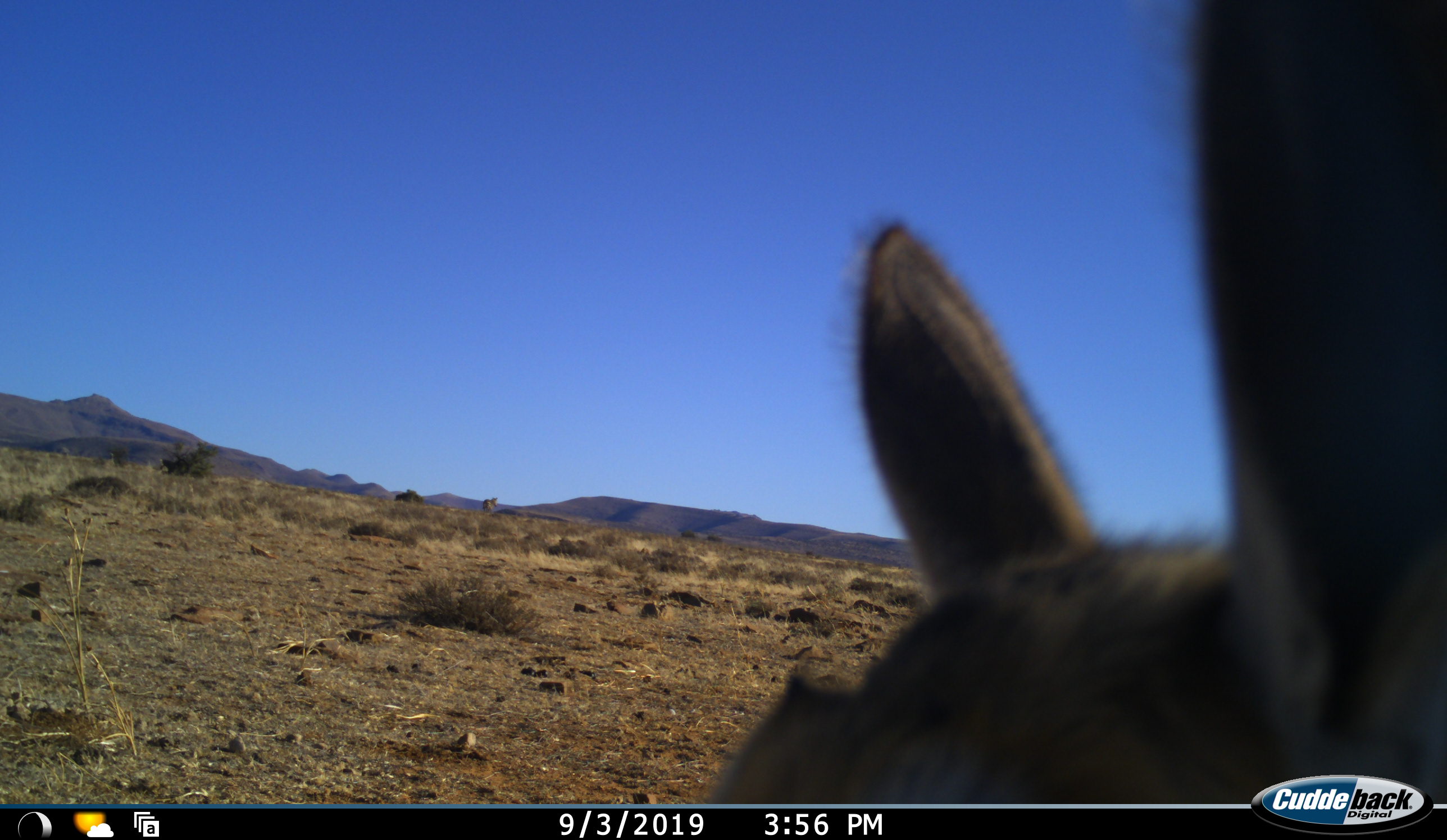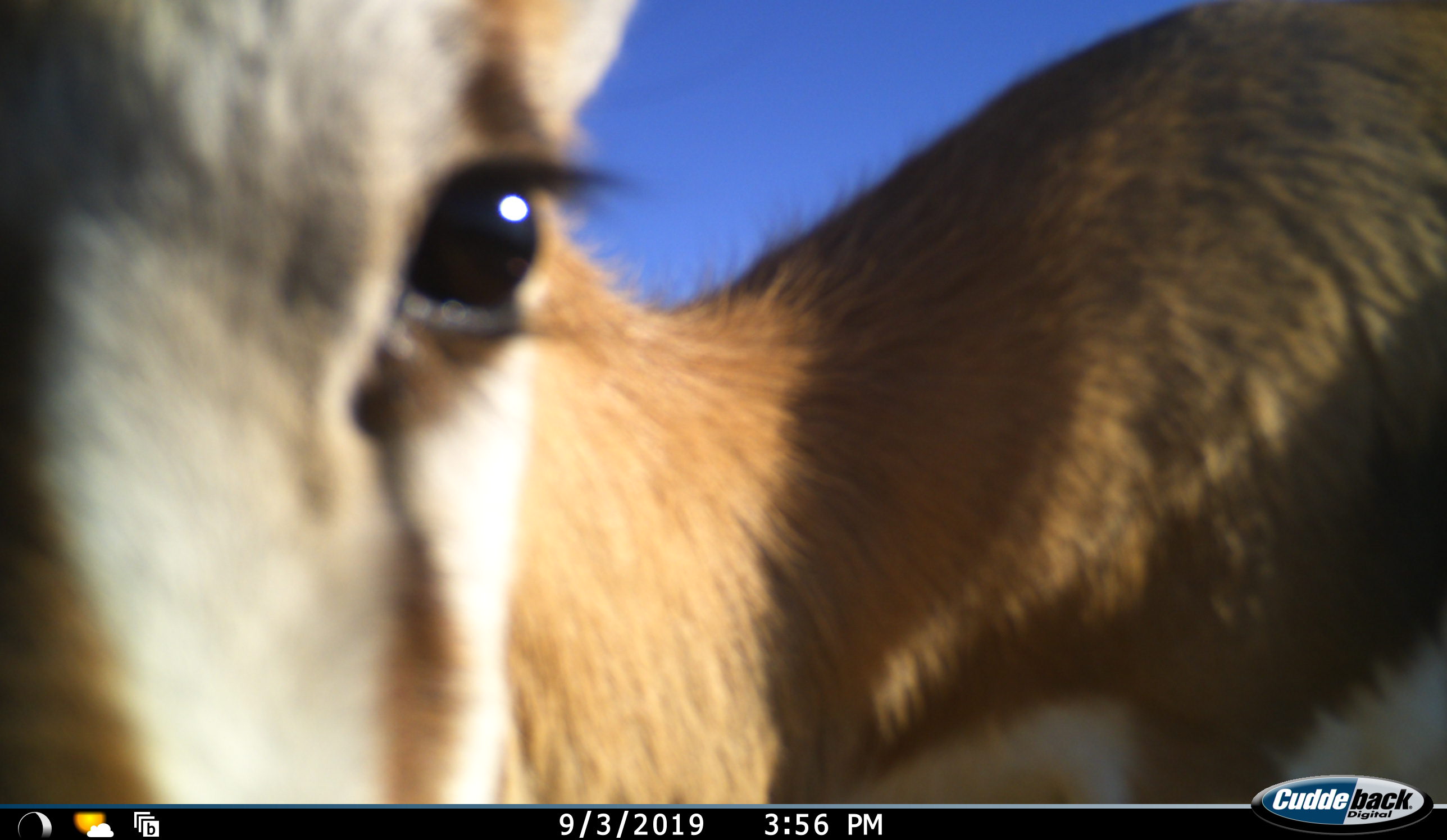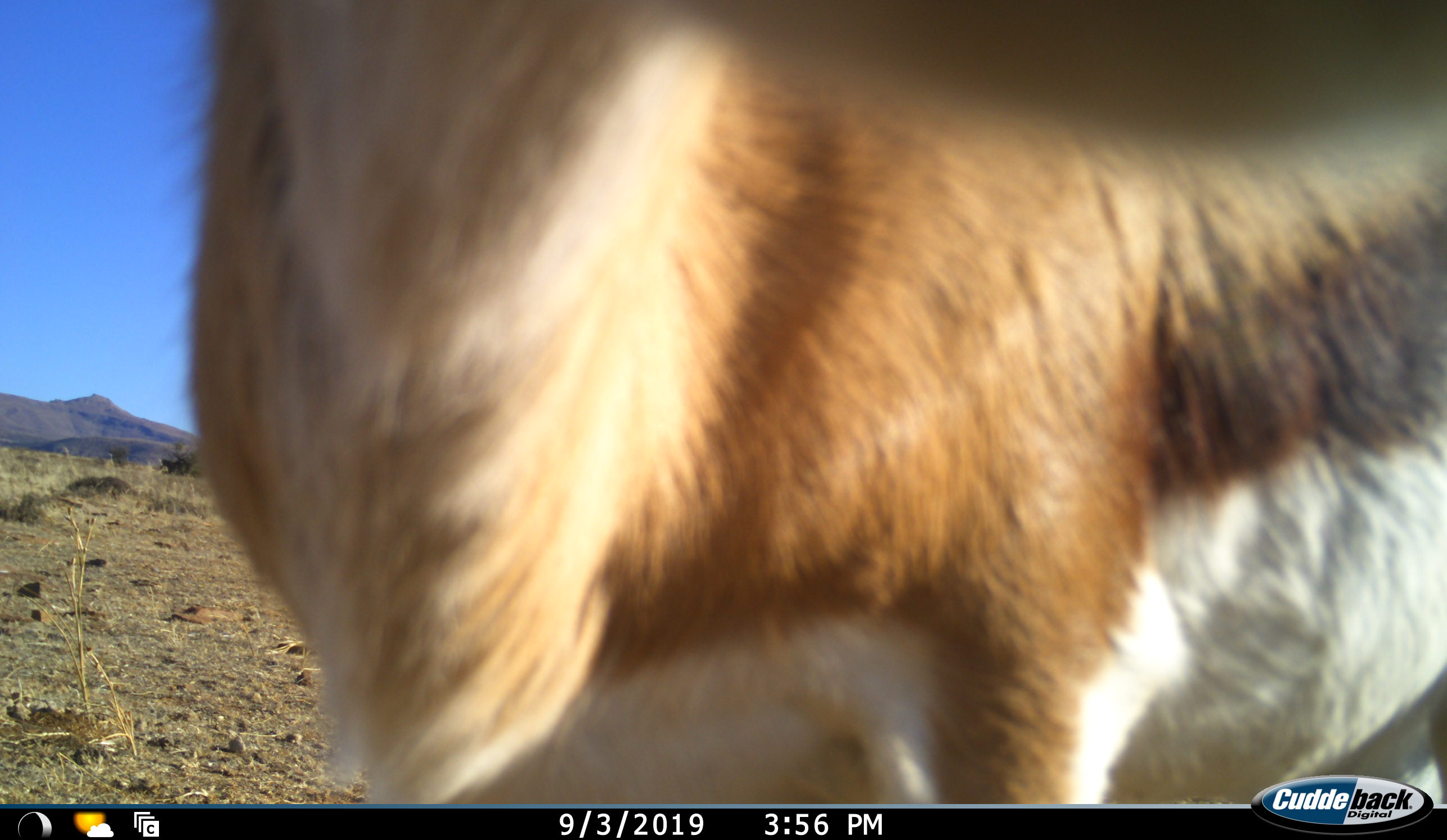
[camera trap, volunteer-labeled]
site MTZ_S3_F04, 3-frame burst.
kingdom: Animalia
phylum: Chordata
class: Mammalia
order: Artiodactyla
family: Bovidae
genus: Antidorcas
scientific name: Antidorcas marsupialis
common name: springbok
Springbok (Antidorcas marsupialis), count 1. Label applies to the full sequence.